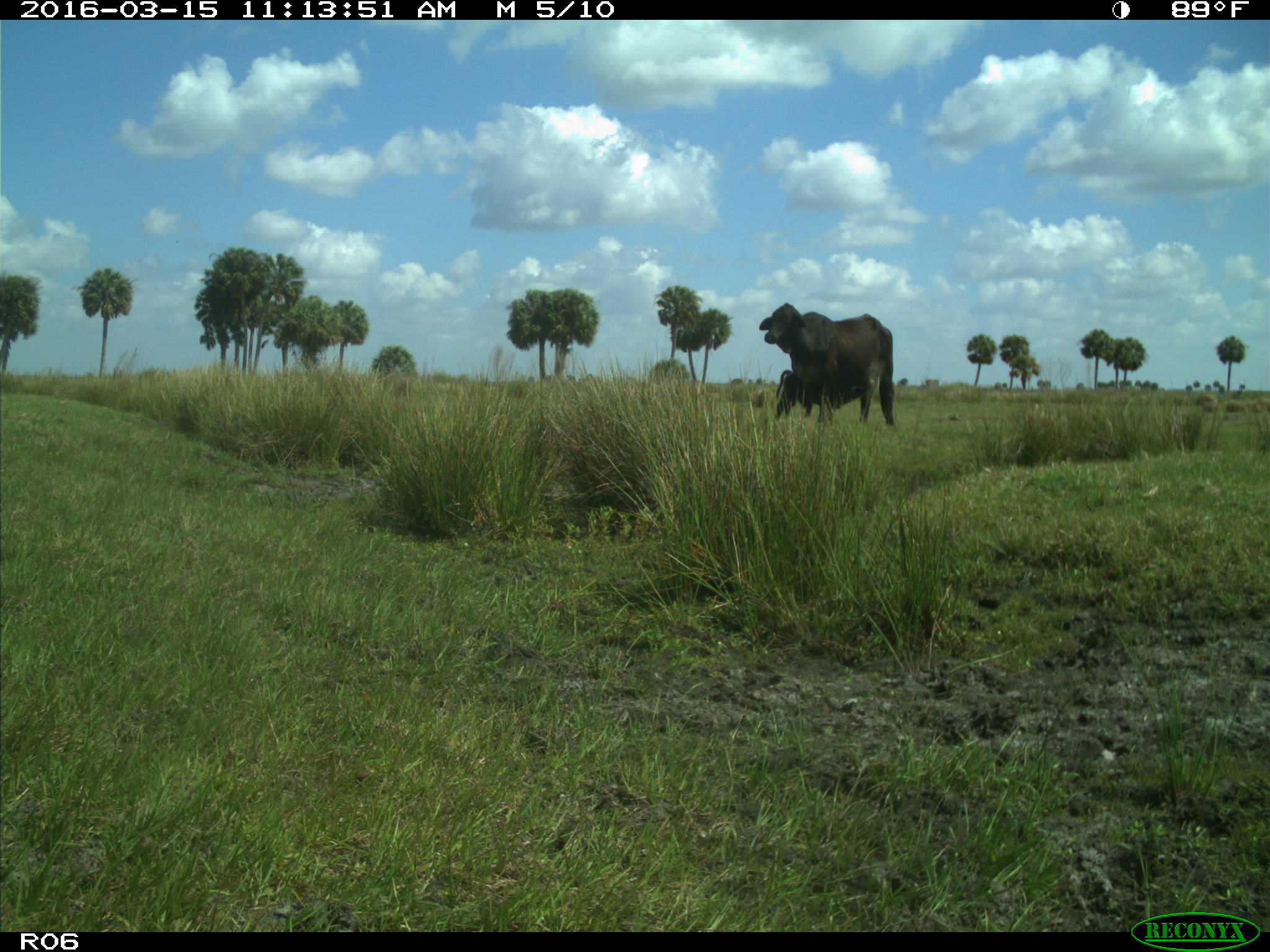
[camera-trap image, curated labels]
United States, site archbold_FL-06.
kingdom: Animalia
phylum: Chordata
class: Mammalia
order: Artiodactyla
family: Bovidae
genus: Bos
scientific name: Bos taurus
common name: domestic cow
Bos taurus (domestic cow).